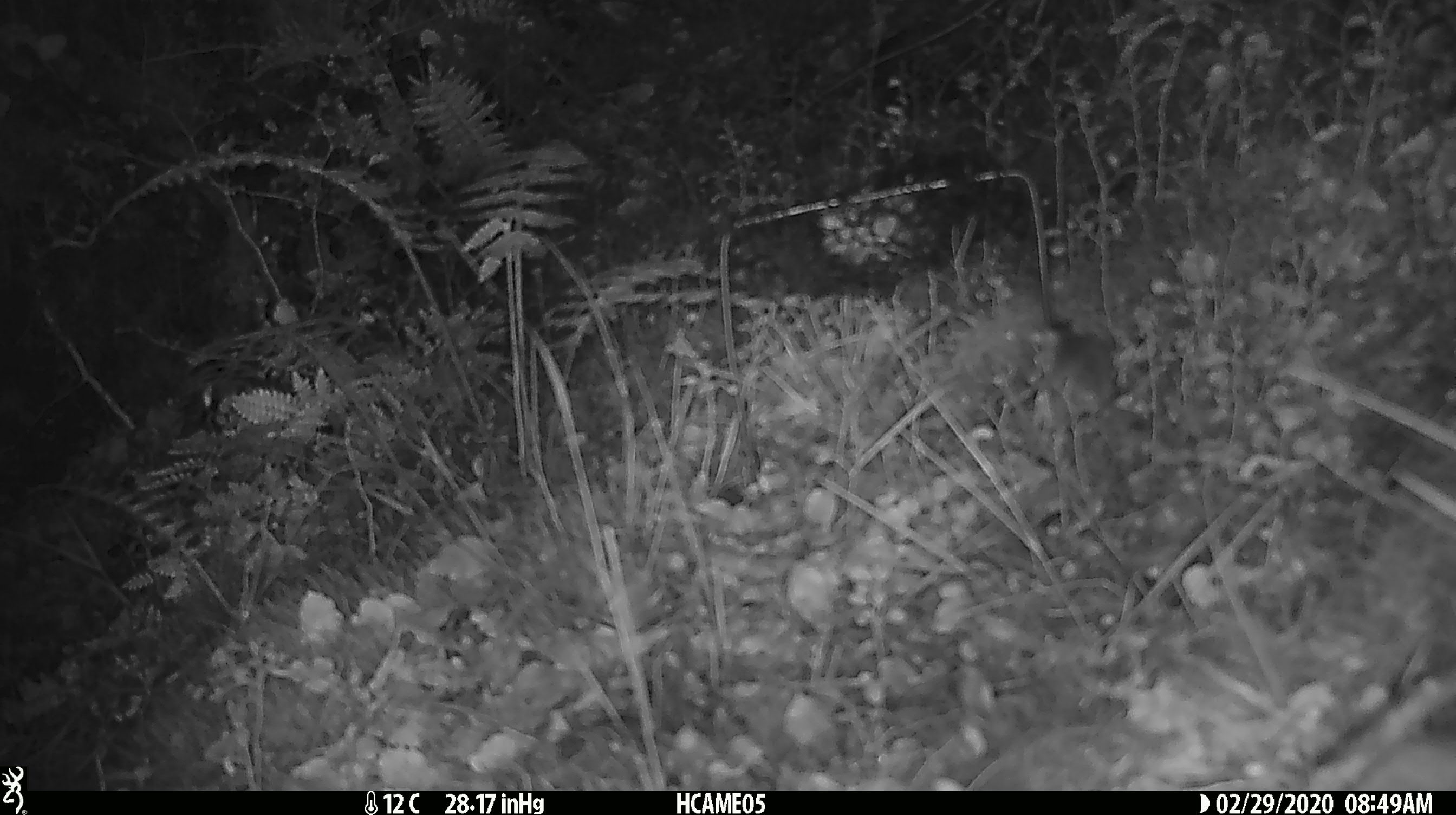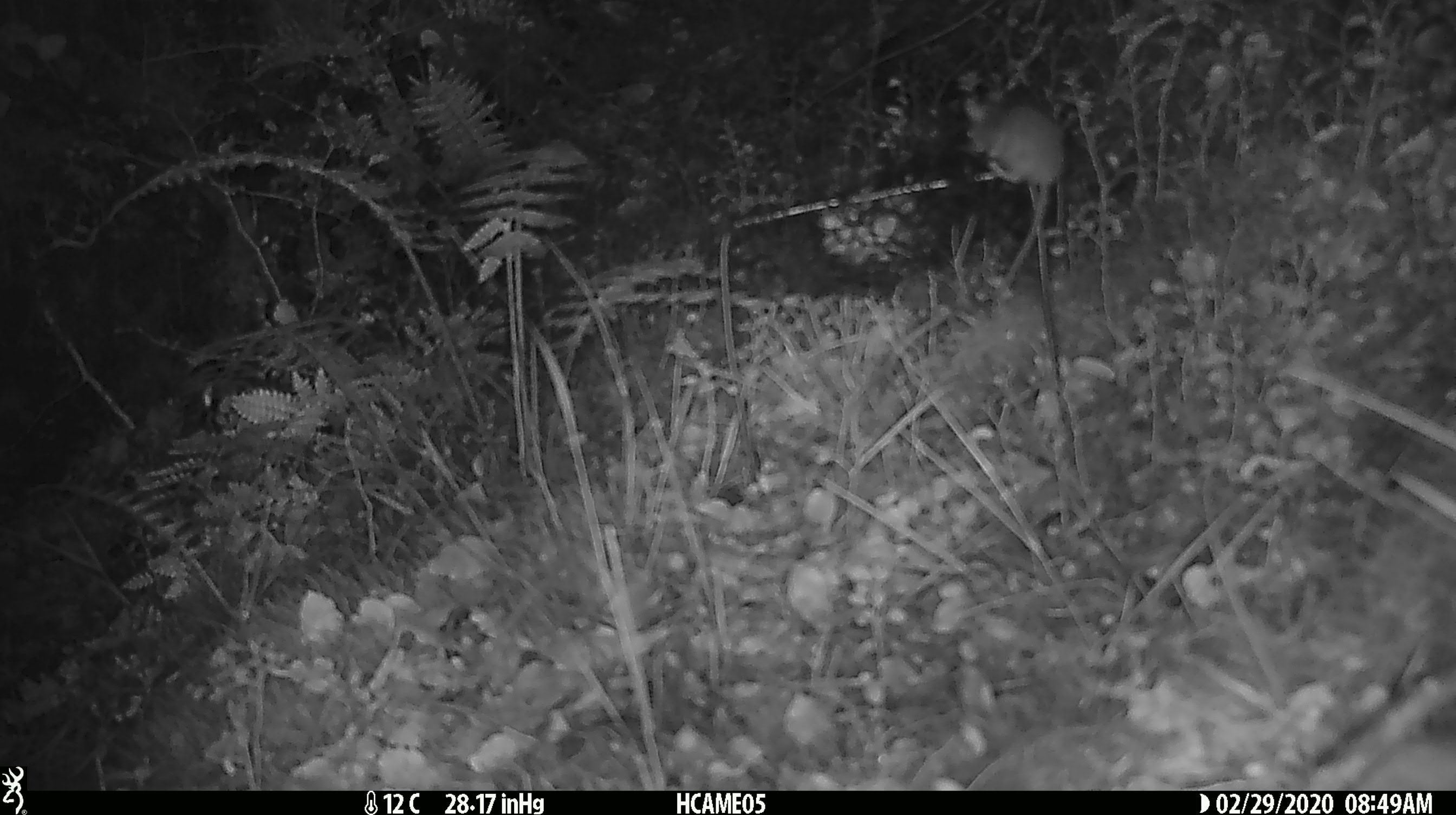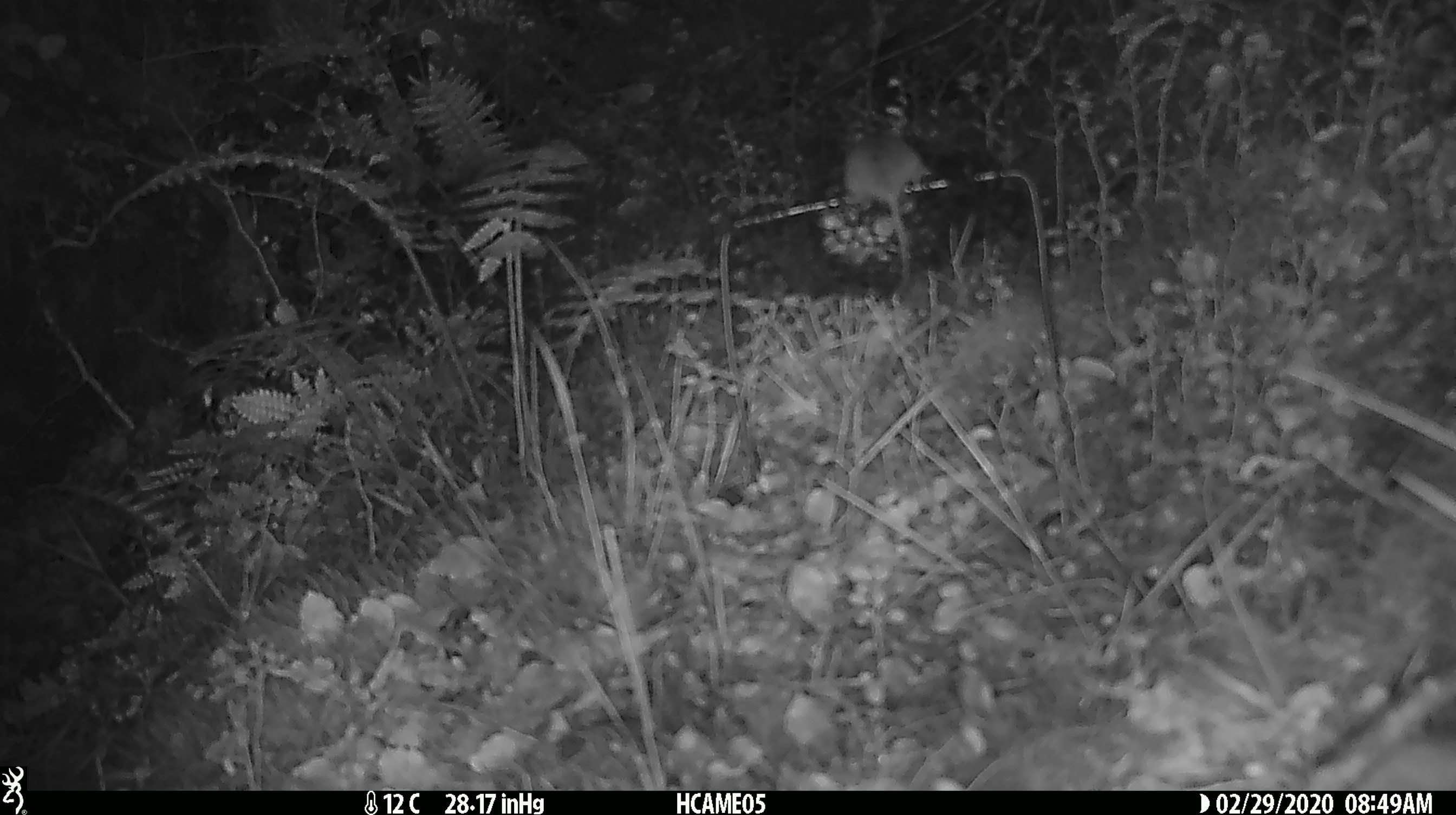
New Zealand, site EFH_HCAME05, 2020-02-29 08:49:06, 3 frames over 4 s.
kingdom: Animalia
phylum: Chordata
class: Mammalia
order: Rodentia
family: Muridae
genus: Mus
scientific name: Mus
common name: mouse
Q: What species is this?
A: Mouse (Mus).